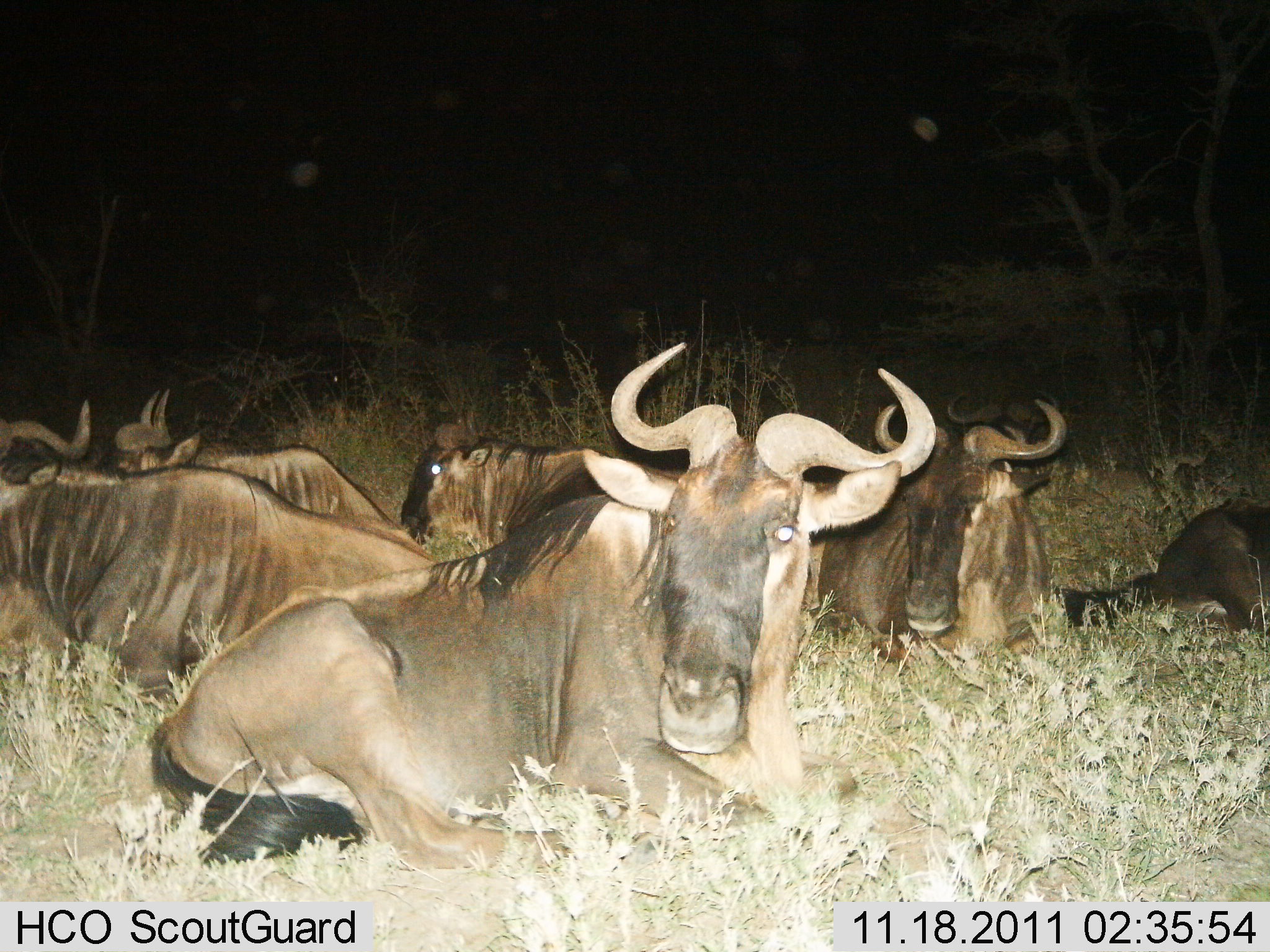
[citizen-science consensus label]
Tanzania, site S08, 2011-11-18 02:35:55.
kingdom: Animalia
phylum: Chordata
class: Mammalia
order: Artiodactyla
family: Bovidae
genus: Connochaetes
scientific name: Connochaetes taurinus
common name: blue wildebeest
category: wildebeest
Wildebeest (blue wildebeest) (Connochaetes taurinus), count 6. Behavior (volunteer vote fractions): standing 0%, resting 100%, moving 9%, interacting 9%. Young present (vote fraction): 0%. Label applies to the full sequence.